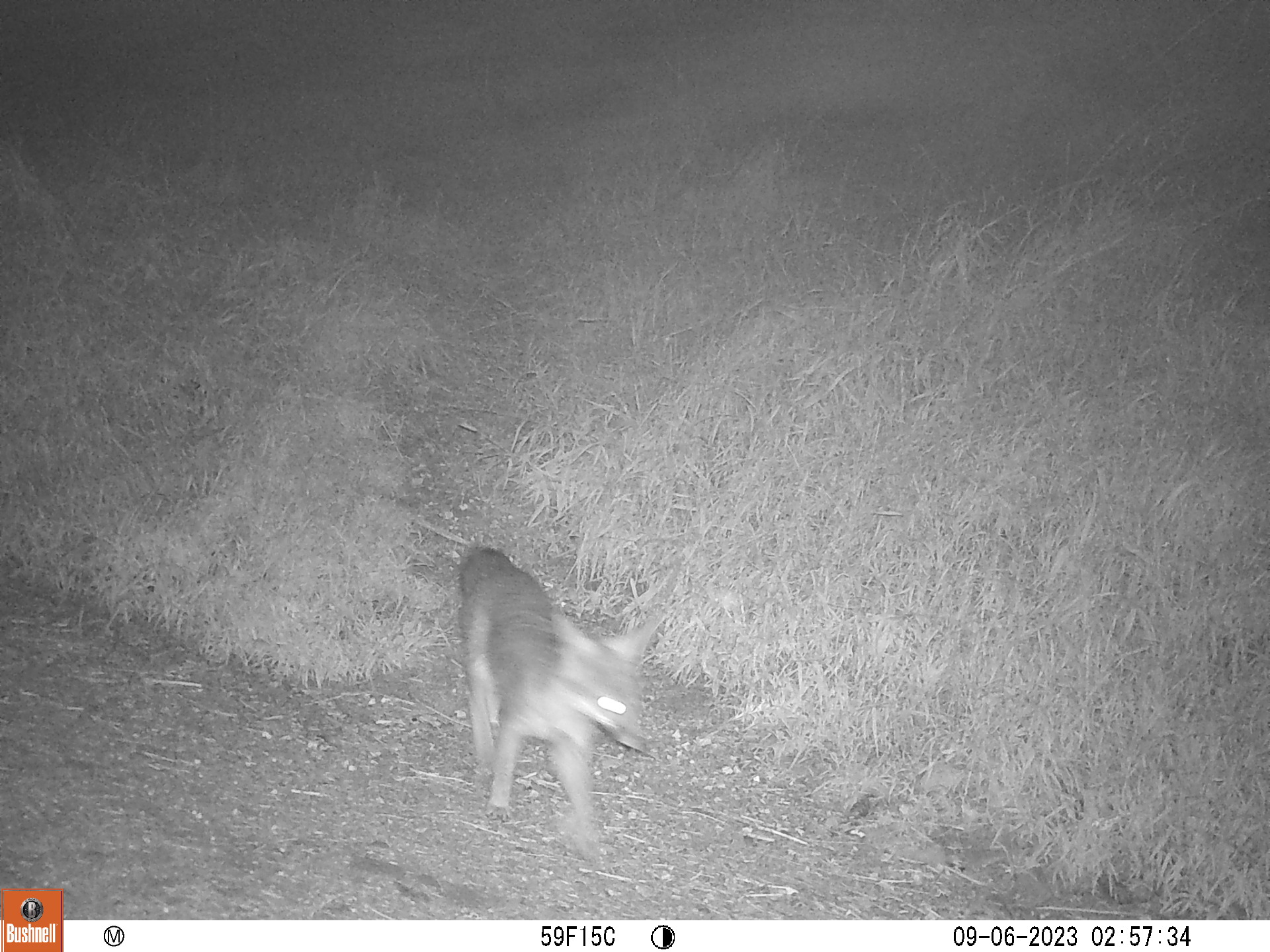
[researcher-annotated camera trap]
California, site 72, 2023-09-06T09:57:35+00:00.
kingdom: Animalia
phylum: Chordata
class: Mammalia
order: Carnivora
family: Canidae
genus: Urocyon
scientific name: Urocyon cinereoargenteus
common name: gray fox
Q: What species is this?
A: Gray fox (Urocyon cinereoargenteus).